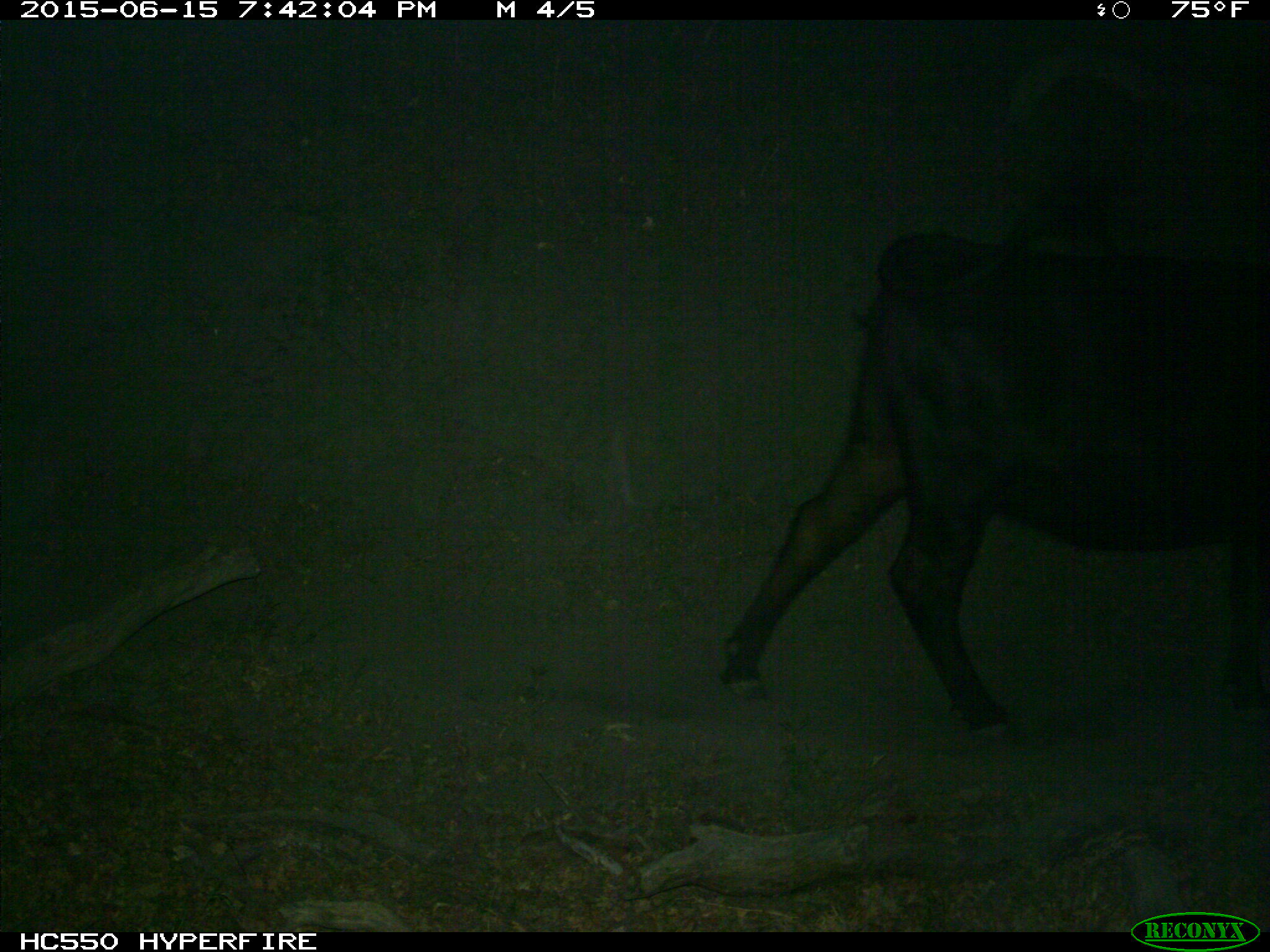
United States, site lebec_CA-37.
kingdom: Animalia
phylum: Chordata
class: Mammalia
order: Artiodactyla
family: Bovidae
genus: Bos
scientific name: Bos taurus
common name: domestic cow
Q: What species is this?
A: Bos taurus (domestic cow).